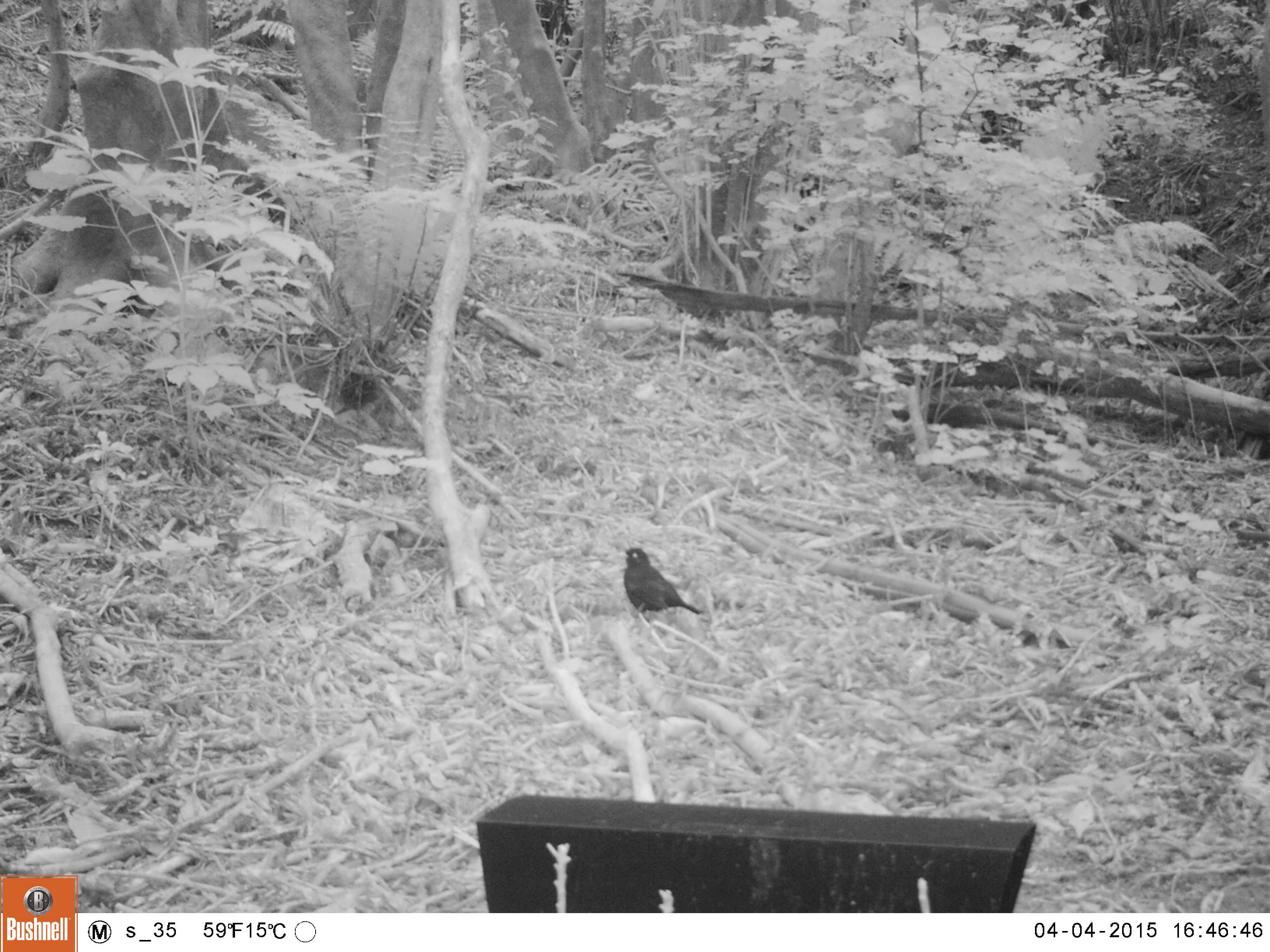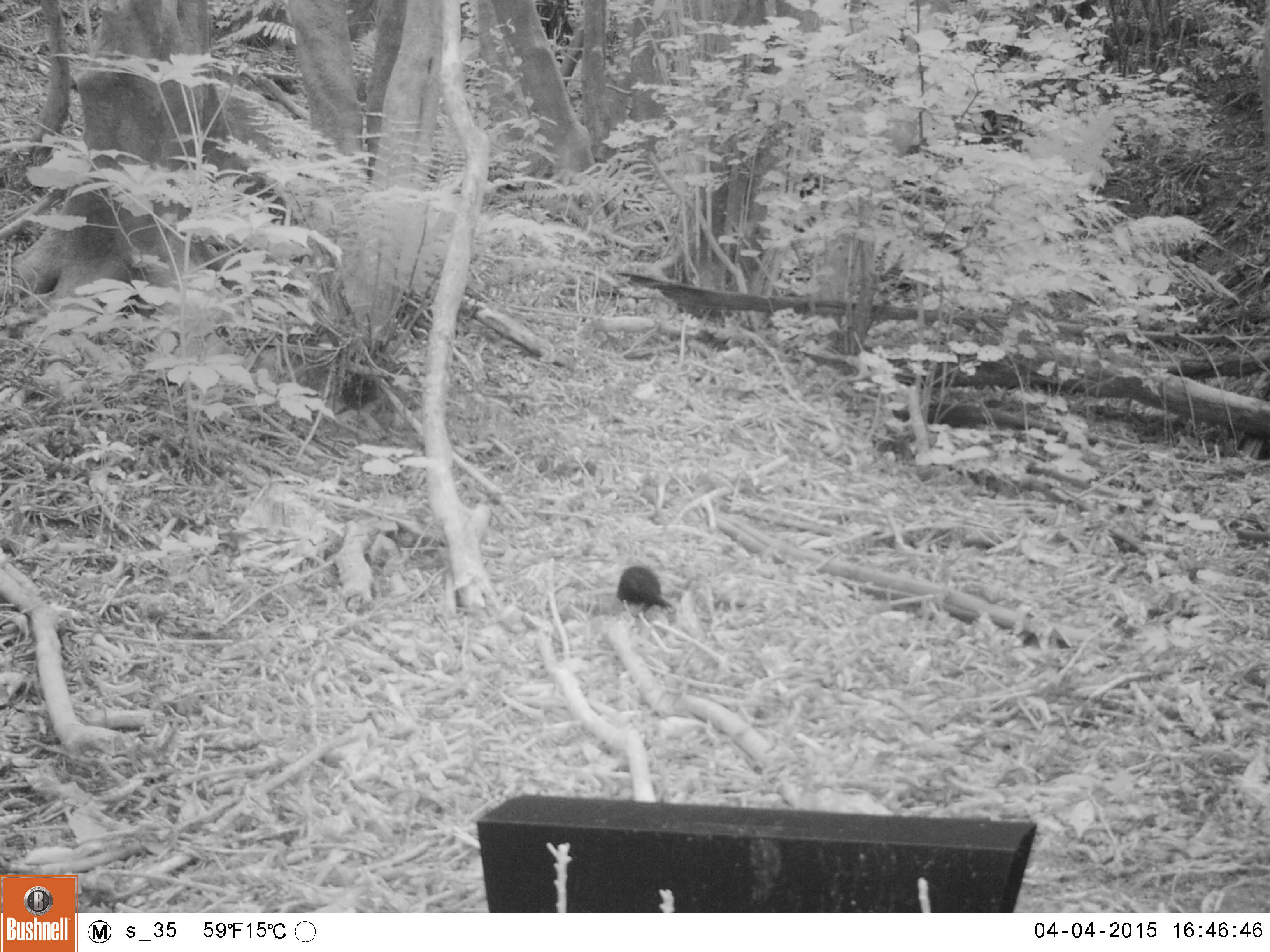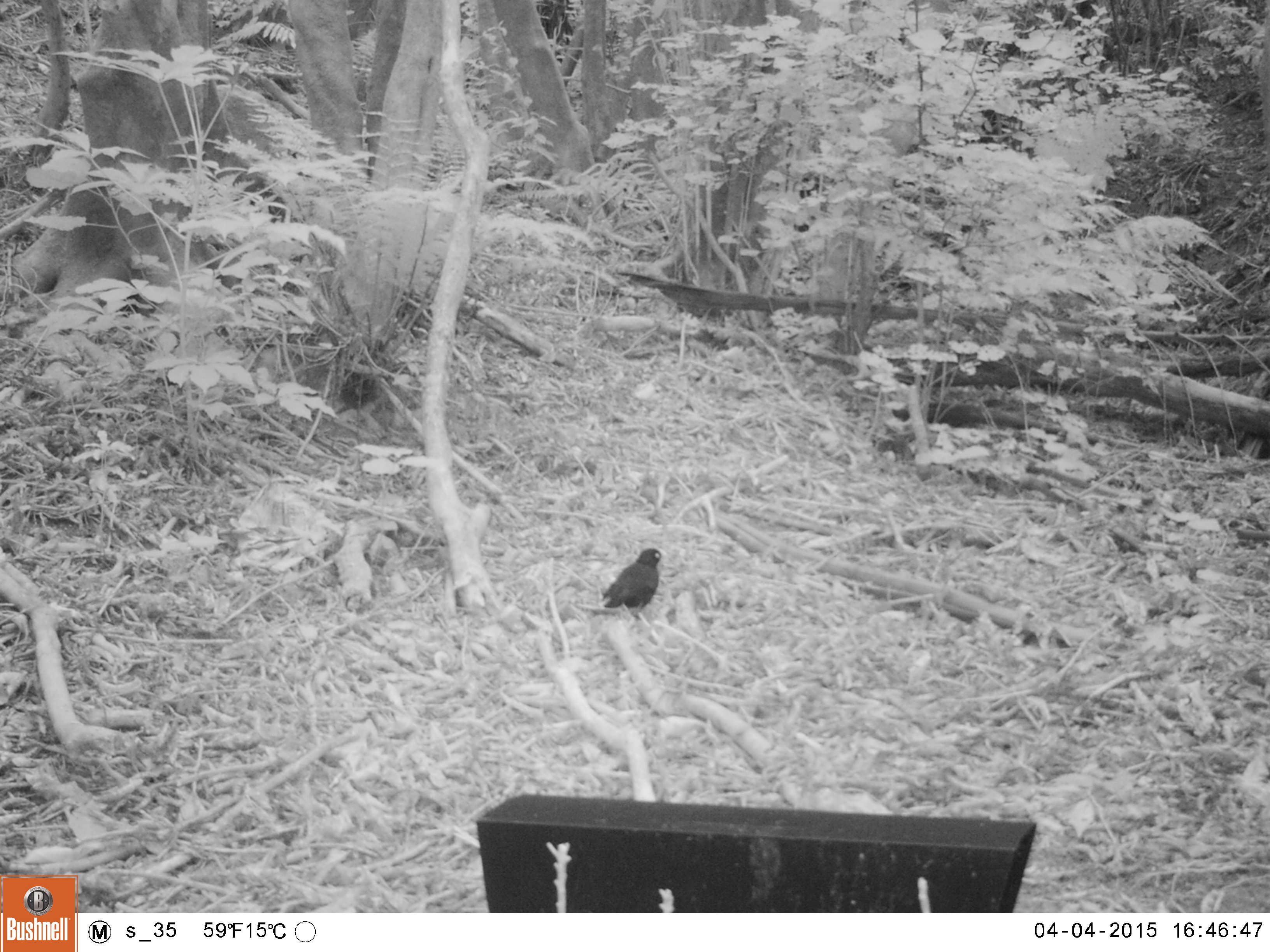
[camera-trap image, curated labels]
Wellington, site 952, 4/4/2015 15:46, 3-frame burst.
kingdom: Animalia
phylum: Chordata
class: Aves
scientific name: Aves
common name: bird